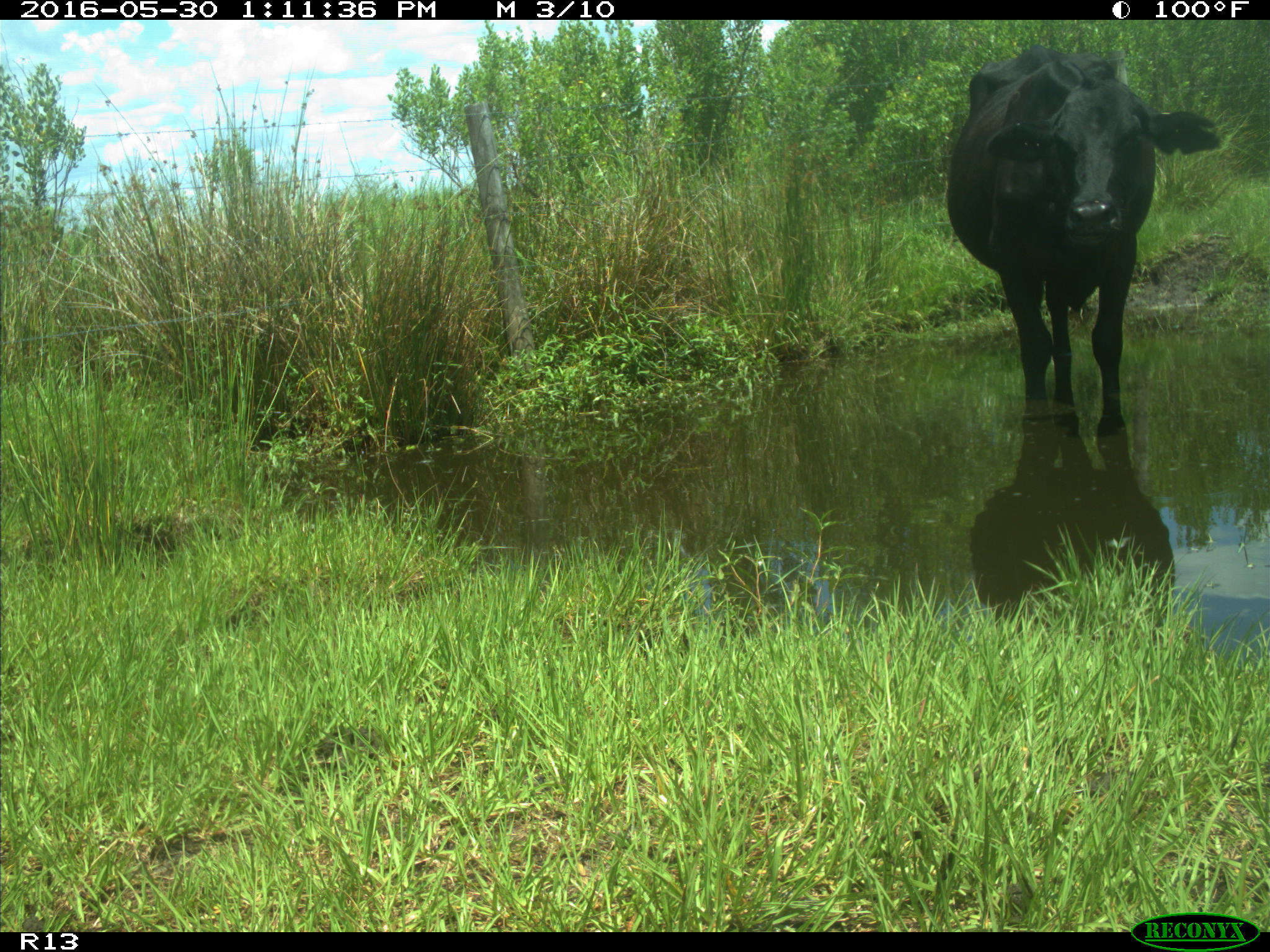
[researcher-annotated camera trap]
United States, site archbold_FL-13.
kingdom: Animalia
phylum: Chordata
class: Mammalia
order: Artiodactyla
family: Bovidae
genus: Bos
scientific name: Bos taurus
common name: domestic cow